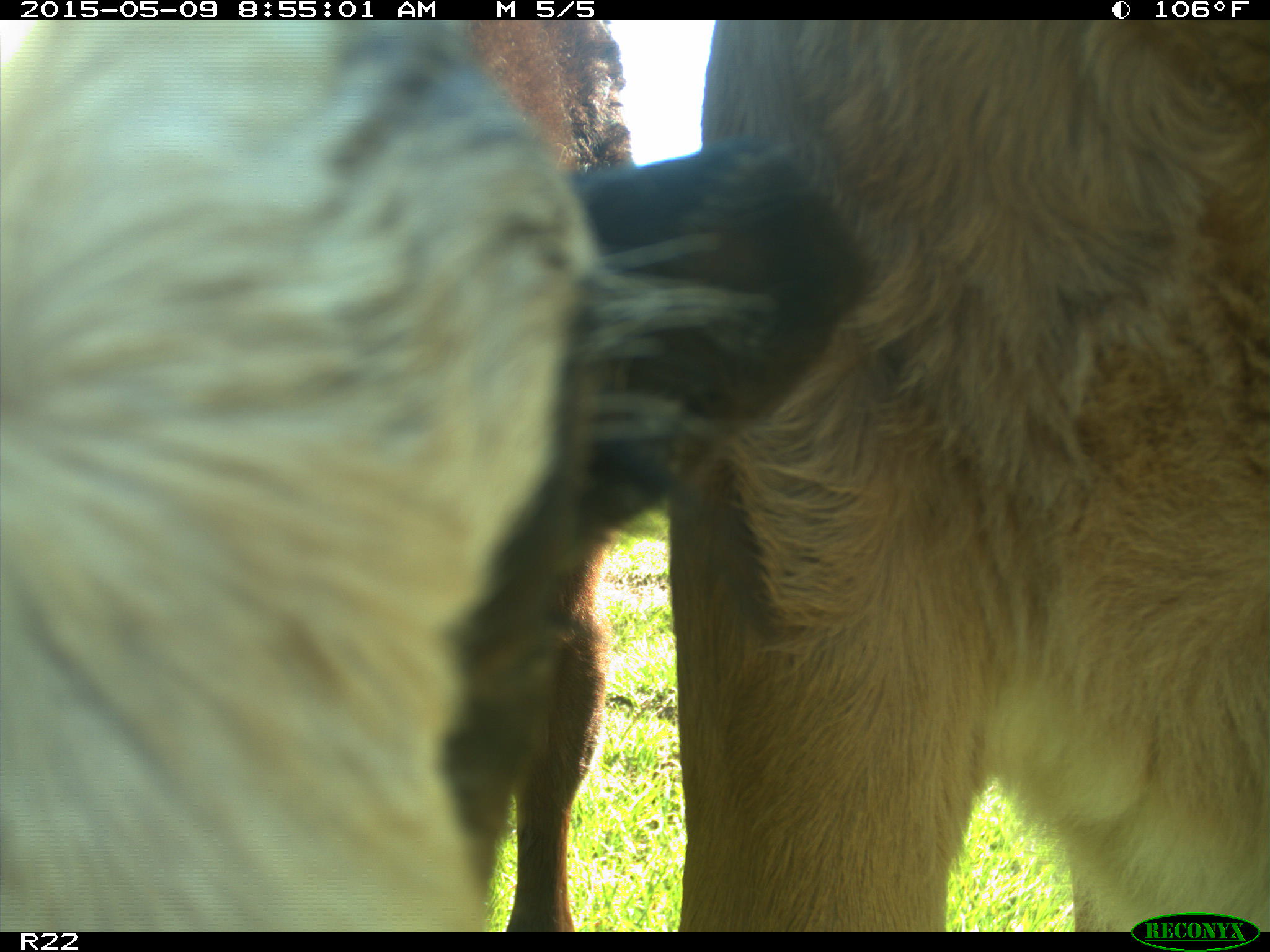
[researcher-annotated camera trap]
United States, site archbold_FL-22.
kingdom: Animalia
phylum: Chordata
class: Mammalia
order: Artiodactyla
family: Bovidae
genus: Bos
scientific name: Bos taurus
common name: domestic cow